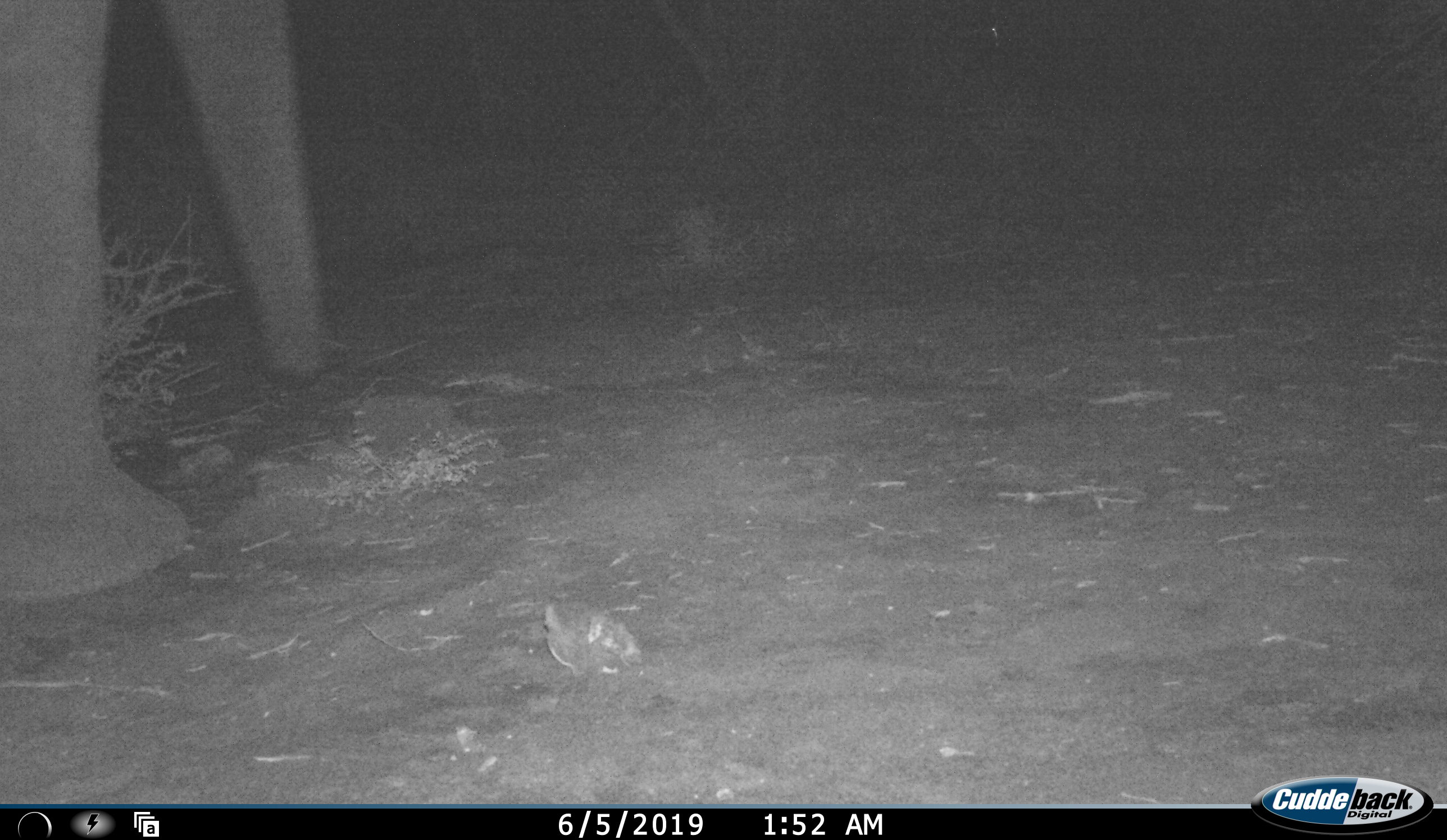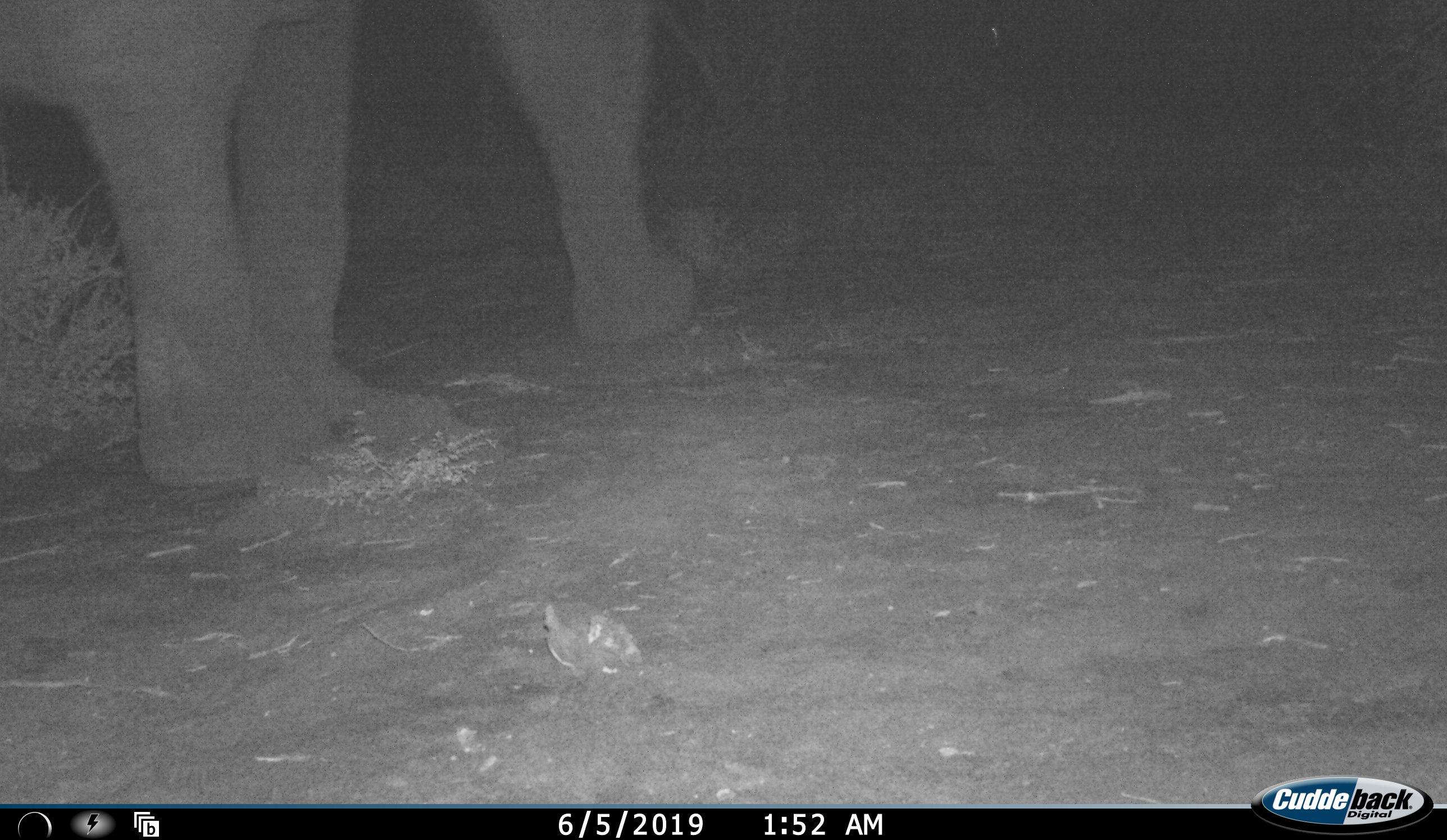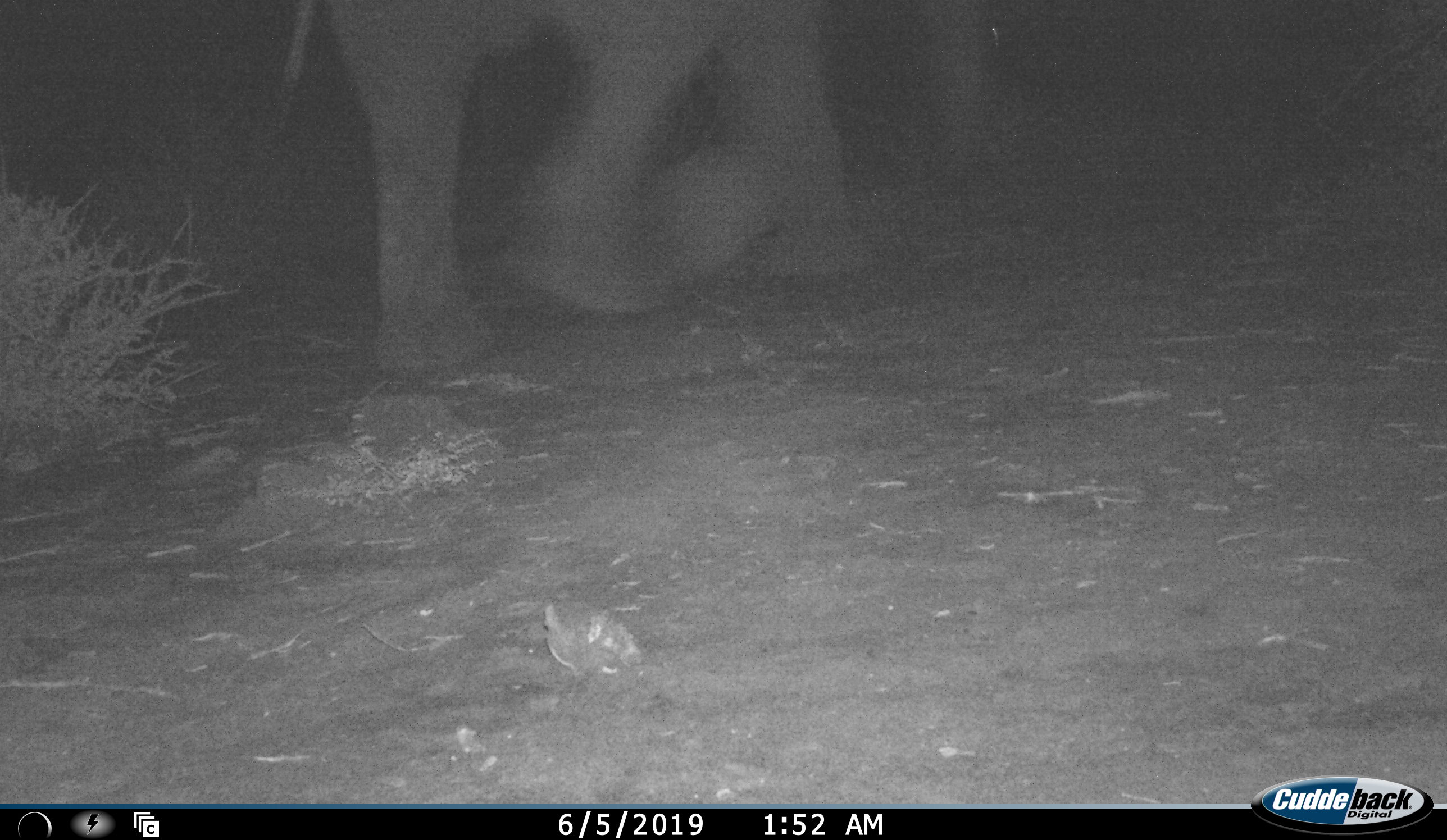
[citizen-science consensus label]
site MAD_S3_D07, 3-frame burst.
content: unidentified animal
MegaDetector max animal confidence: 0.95